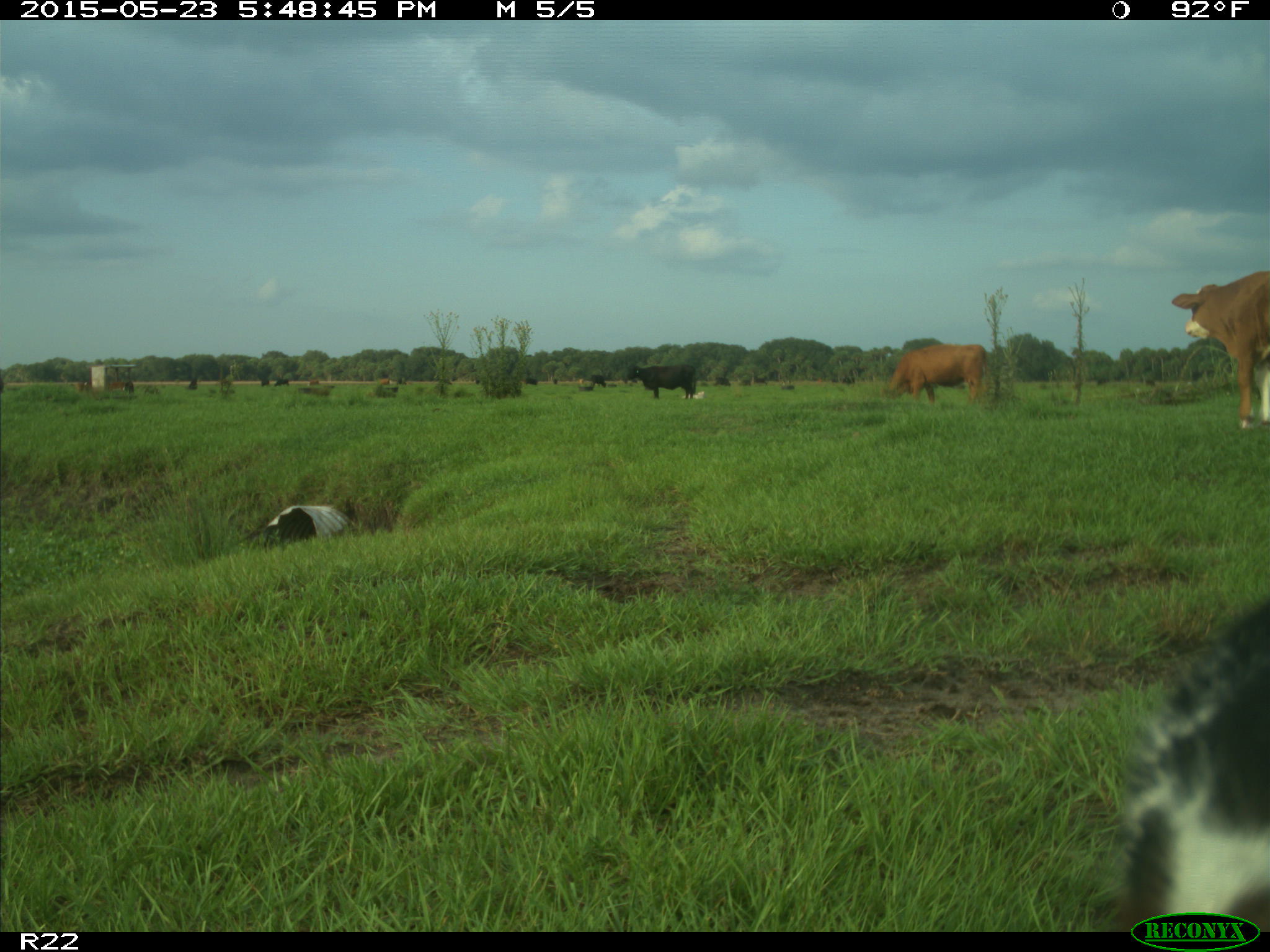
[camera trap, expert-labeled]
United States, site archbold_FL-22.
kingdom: Animalia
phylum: Chordata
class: Mammalia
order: Artiodactyla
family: Bovidae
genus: Bos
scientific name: Bos taurus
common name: domestic cow